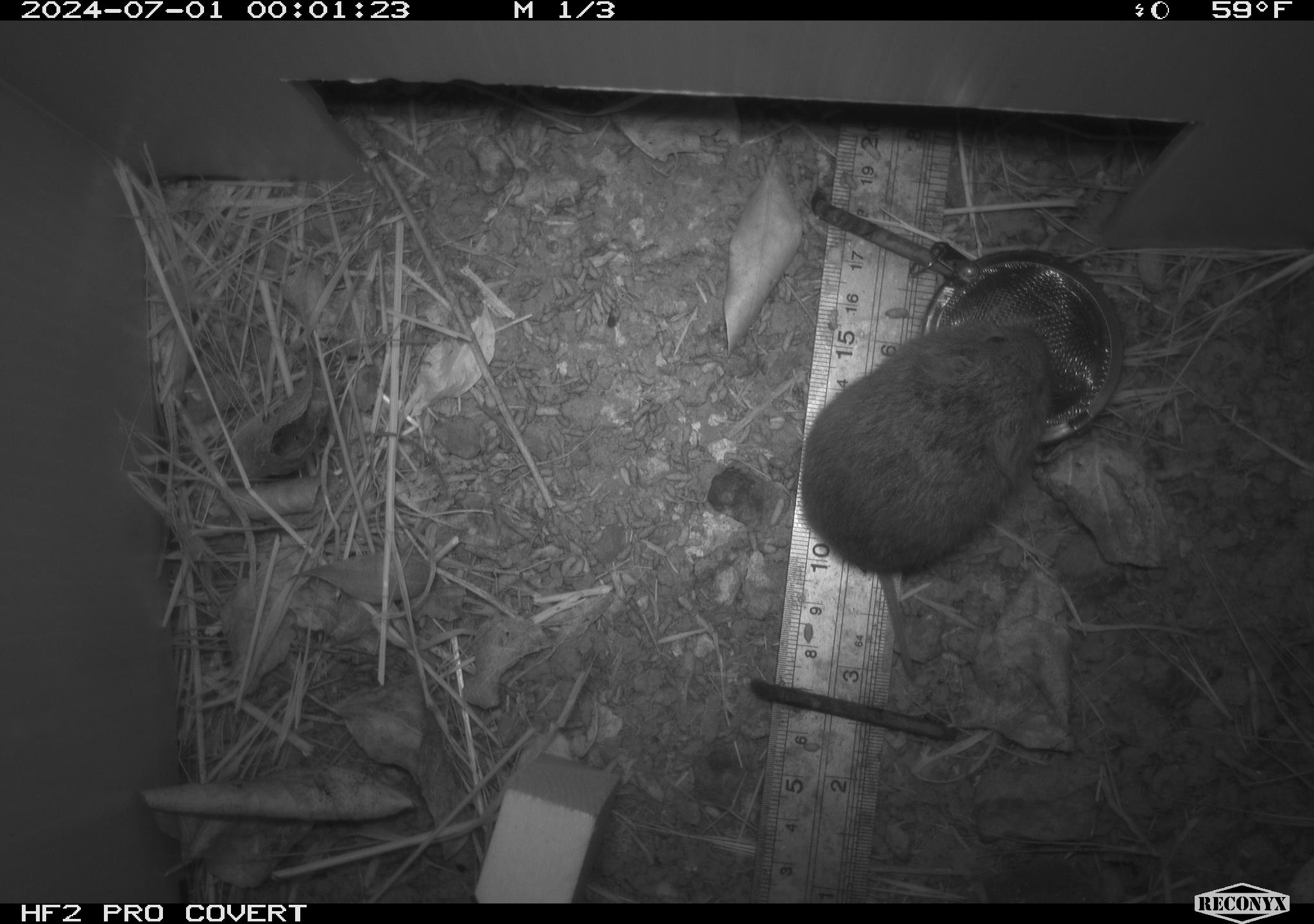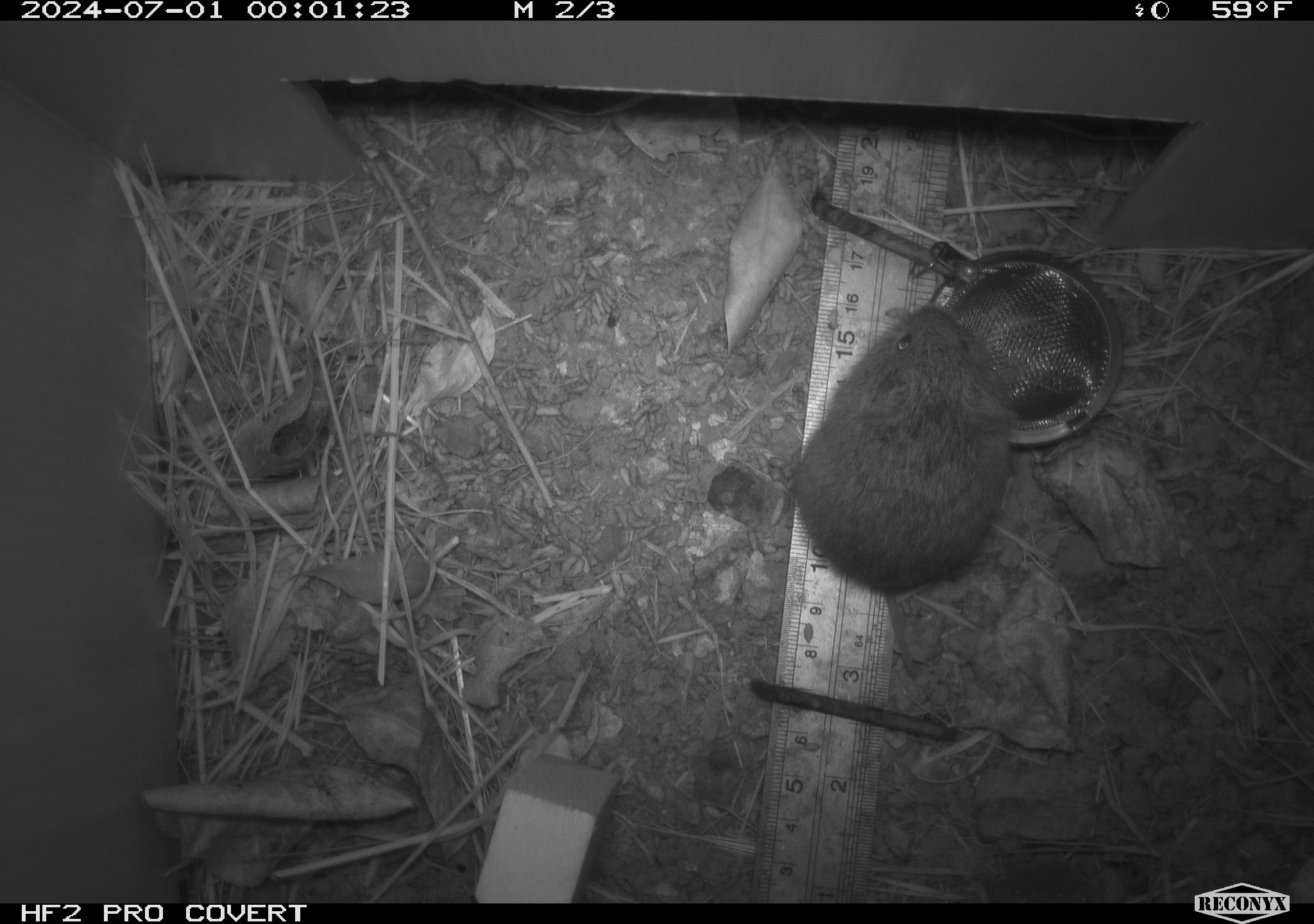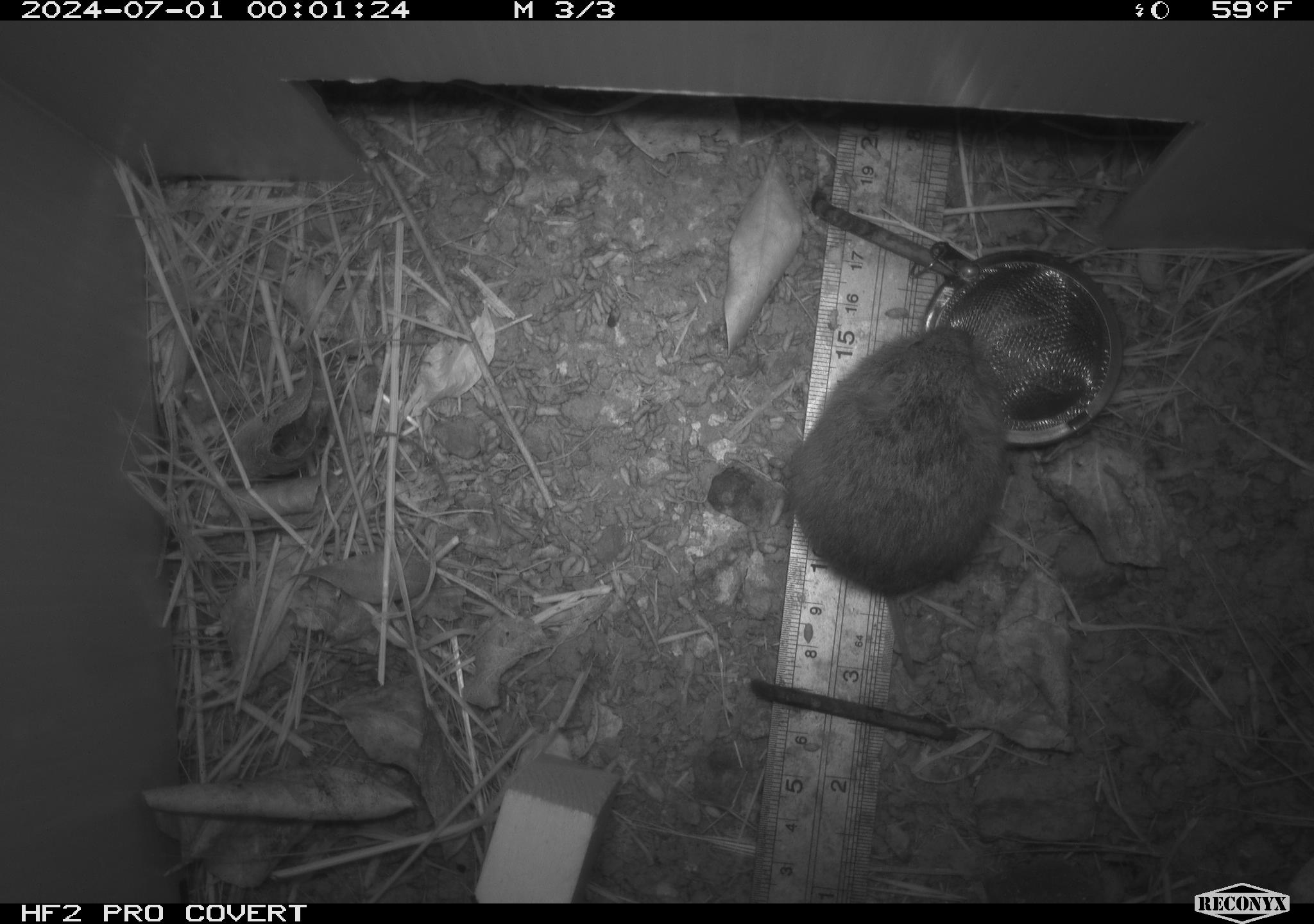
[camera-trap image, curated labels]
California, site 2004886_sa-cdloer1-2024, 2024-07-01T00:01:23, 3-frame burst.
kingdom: Animalia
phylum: Chordata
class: Mammalia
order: Rodentia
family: Cricetidae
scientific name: Arvicolinae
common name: voles, lemmings, and muskrats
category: arvicolinae subfamily